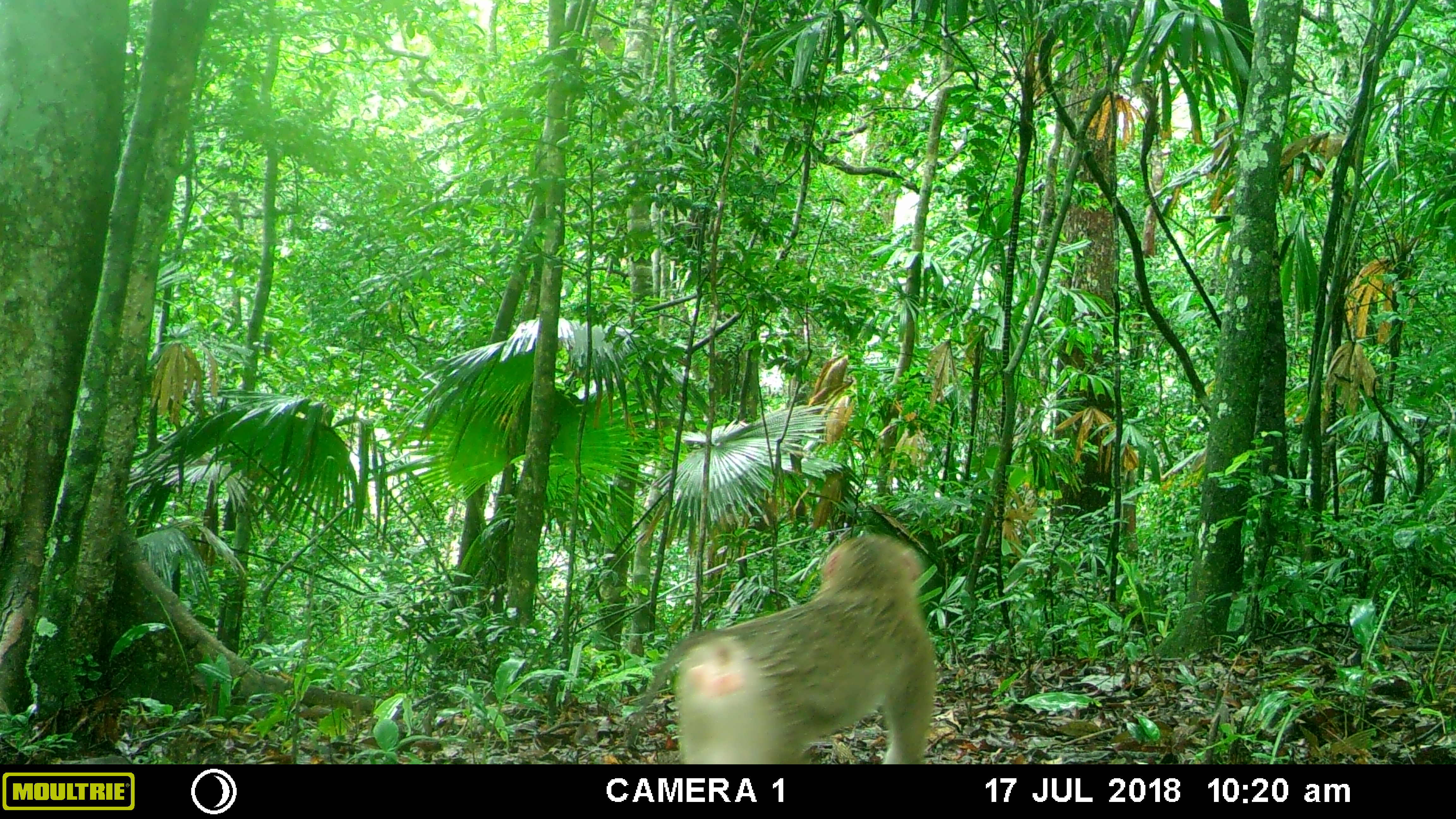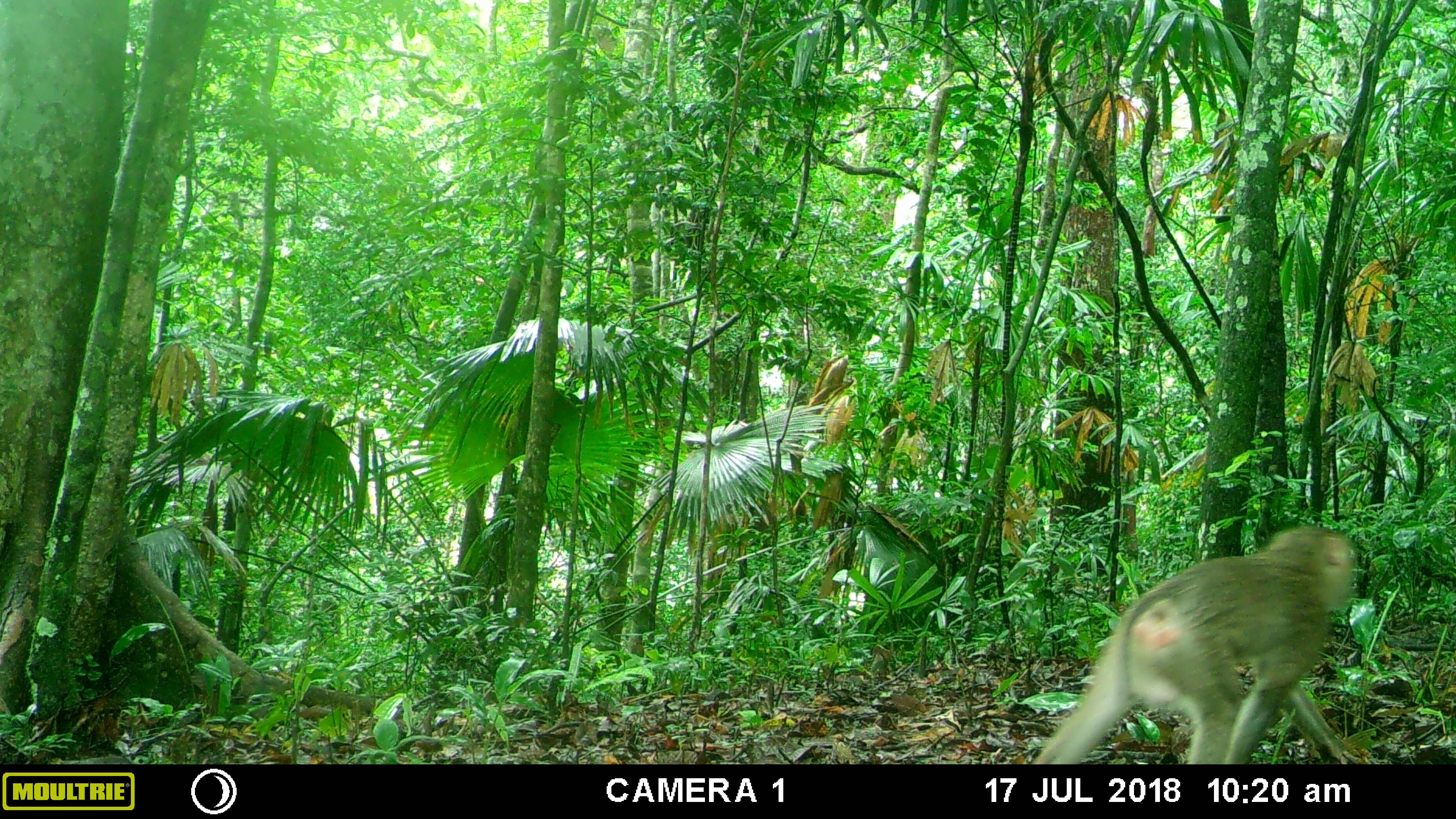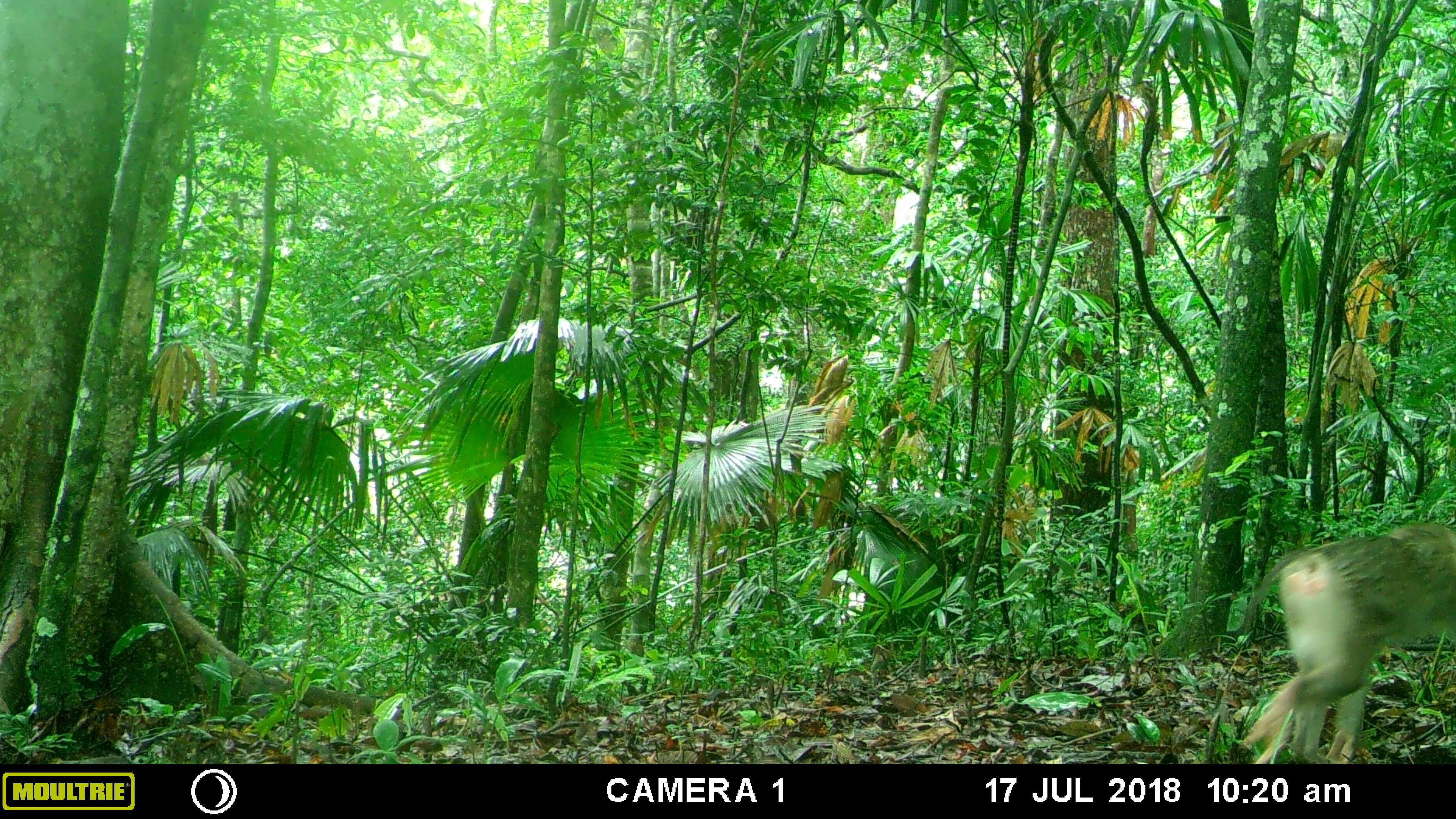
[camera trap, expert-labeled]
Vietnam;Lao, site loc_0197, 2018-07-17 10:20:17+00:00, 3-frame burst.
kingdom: Animalia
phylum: Chordata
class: Mammalia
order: Primates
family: Cercopithecidae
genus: Macaca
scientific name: Macaca nemestrina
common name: pig-tailed macaque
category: pig tailed macaque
Pig tailed macaque (pig-tailed macaque) (Macaca nemestrina). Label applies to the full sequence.